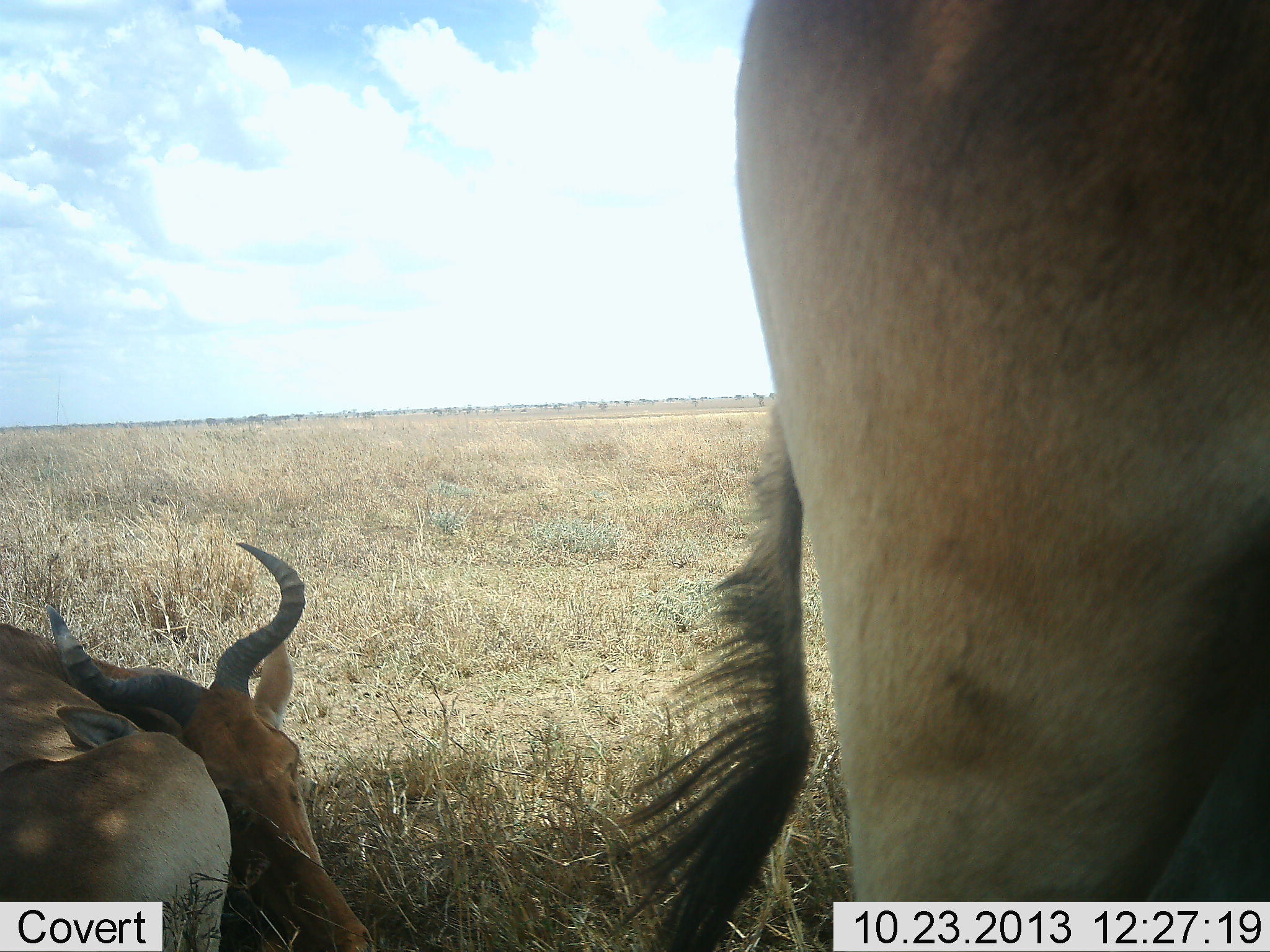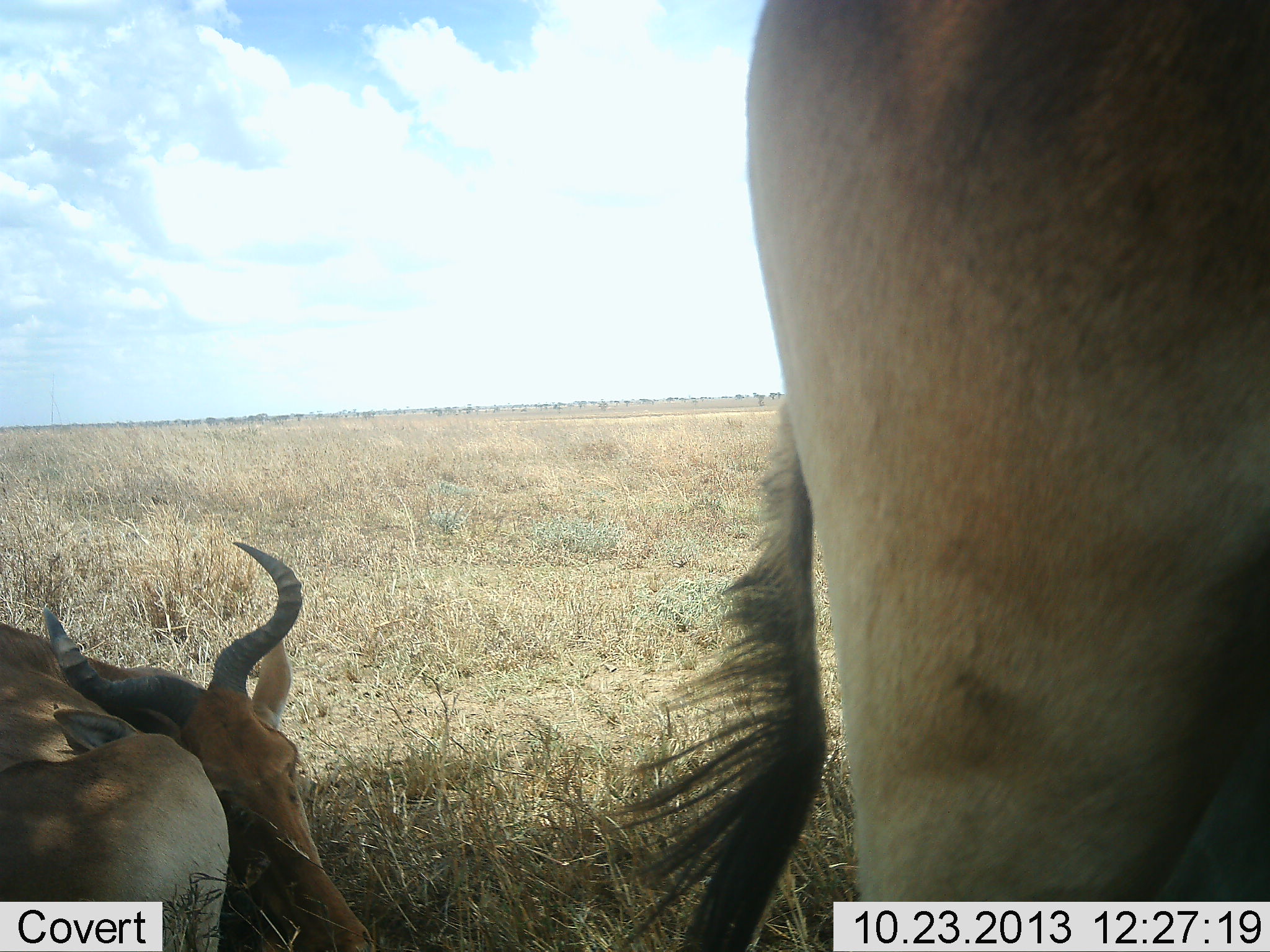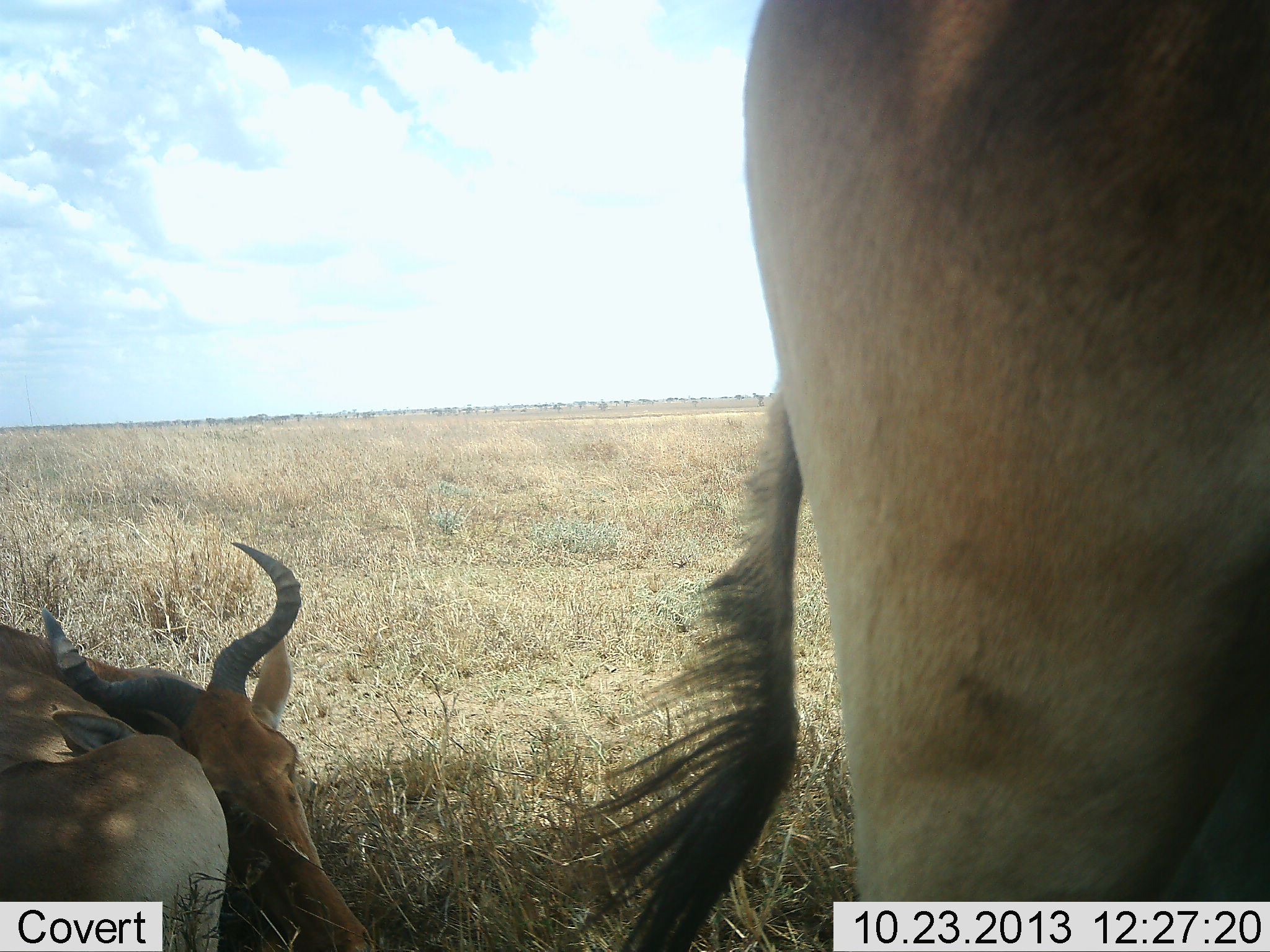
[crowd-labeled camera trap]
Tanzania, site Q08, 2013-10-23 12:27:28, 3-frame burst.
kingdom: Animalia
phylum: Chordata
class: Mammalia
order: Artiodactyla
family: Bovidae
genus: Alcelaphus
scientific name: Alcelaphus buselaphus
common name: hartebeest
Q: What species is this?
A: Hartebeest (Alcelaphus buselaphus).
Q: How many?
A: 2.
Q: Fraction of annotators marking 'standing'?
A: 67%.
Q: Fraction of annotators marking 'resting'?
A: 93%.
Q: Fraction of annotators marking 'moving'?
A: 7%.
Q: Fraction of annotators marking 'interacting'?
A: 0%.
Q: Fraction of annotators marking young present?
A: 0%.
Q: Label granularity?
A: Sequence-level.